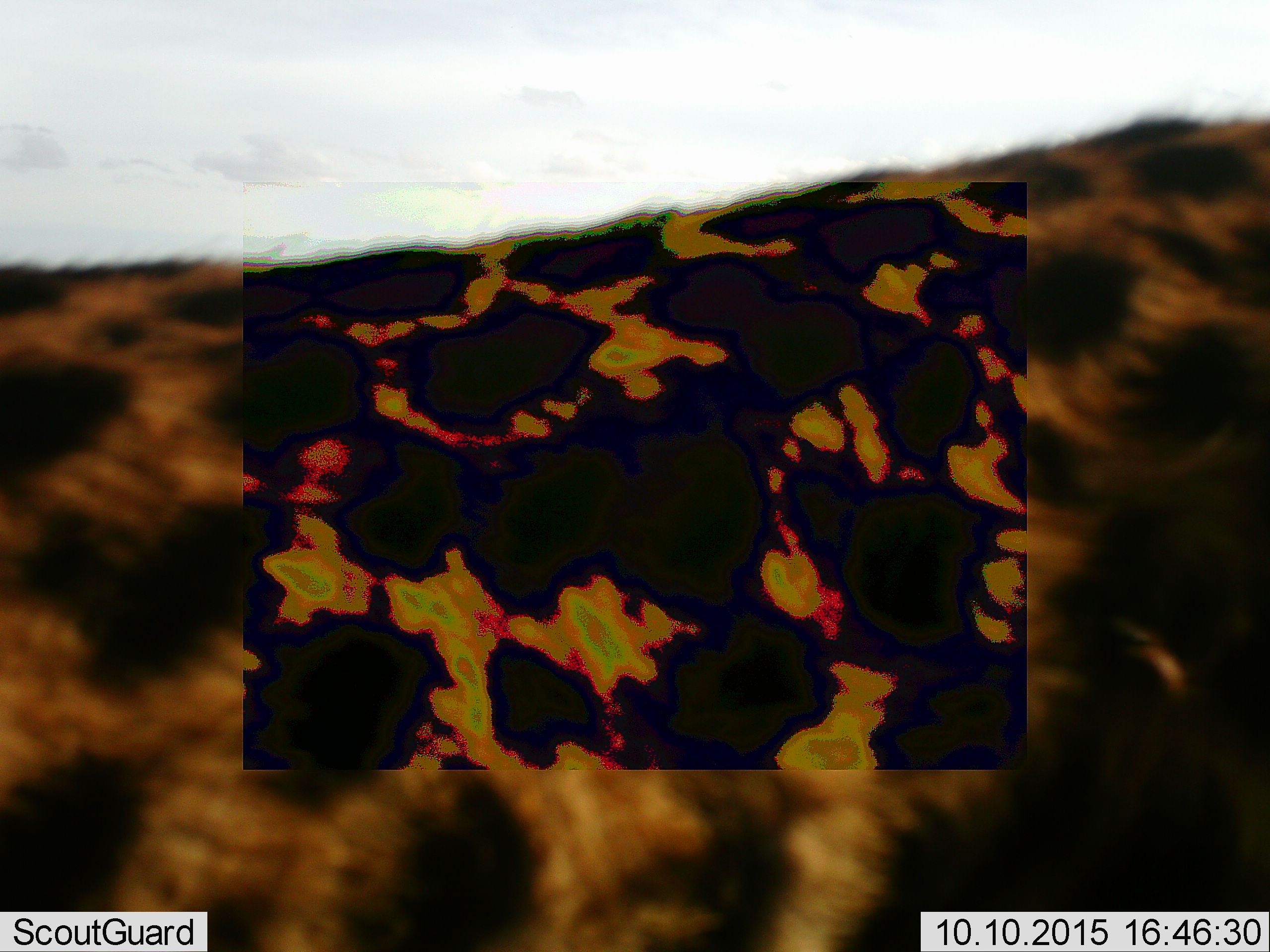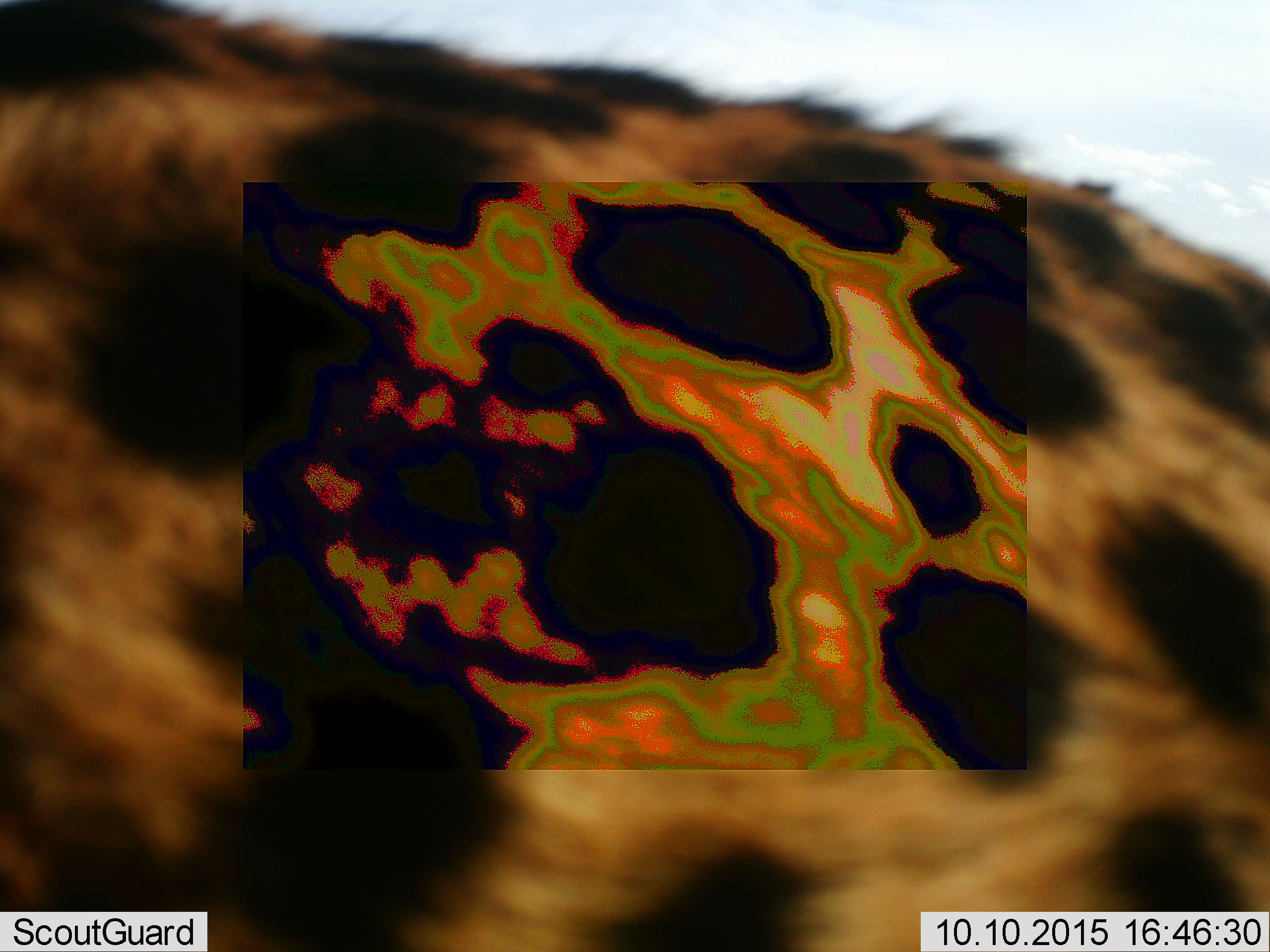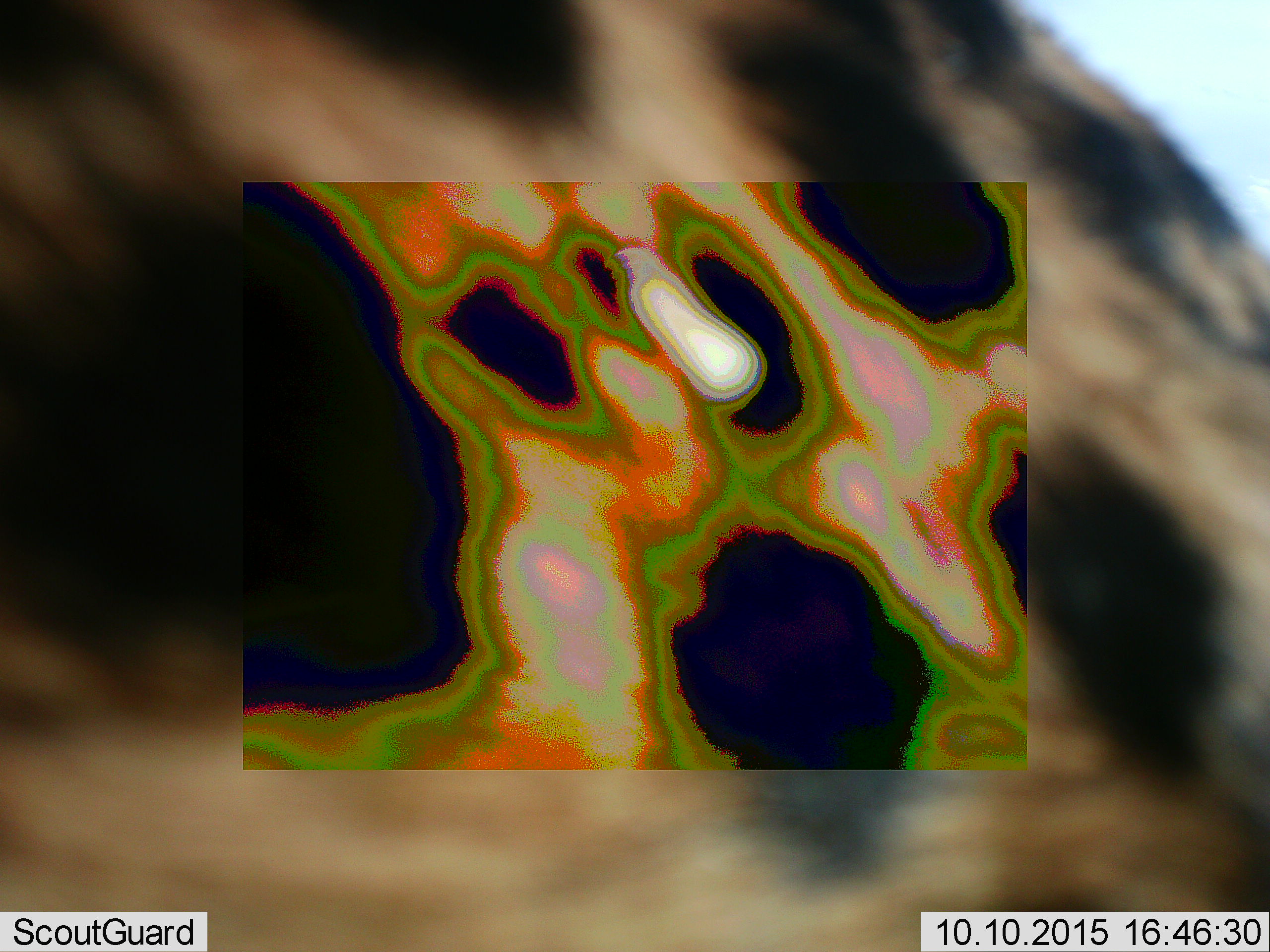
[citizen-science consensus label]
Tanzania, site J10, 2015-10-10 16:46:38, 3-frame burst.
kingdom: Animalia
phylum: Chordata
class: Mammalia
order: Carnivora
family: Felidae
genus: Acinonyx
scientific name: Acinonyx jubatus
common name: cheetah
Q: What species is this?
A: Cheetah (Acinonyx jubatus).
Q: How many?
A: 1.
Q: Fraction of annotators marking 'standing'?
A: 20%.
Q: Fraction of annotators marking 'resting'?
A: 0%.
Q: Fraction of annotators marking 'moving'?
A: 80%.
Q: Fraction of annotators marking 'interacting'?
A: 0%.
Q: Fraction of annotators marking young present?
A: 0%.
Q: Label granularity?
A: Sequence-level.